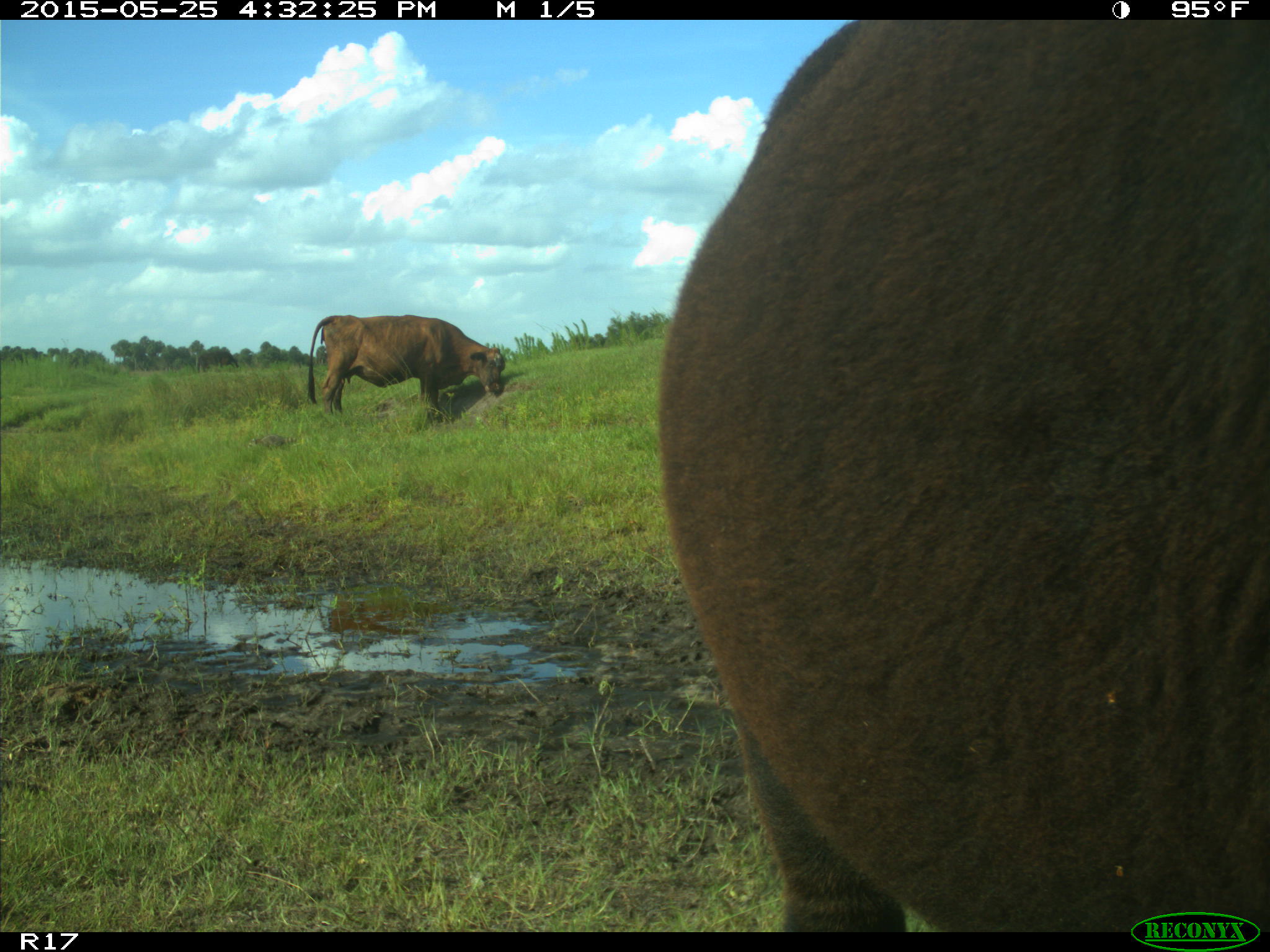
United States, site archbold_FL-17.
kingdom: Animalia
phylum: Chordata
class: Mammalia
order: Artiodactyla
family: Bovidae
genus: Bos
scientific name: Bos taurus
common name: domestic cow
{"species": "Bos taurus (domestic cow)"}